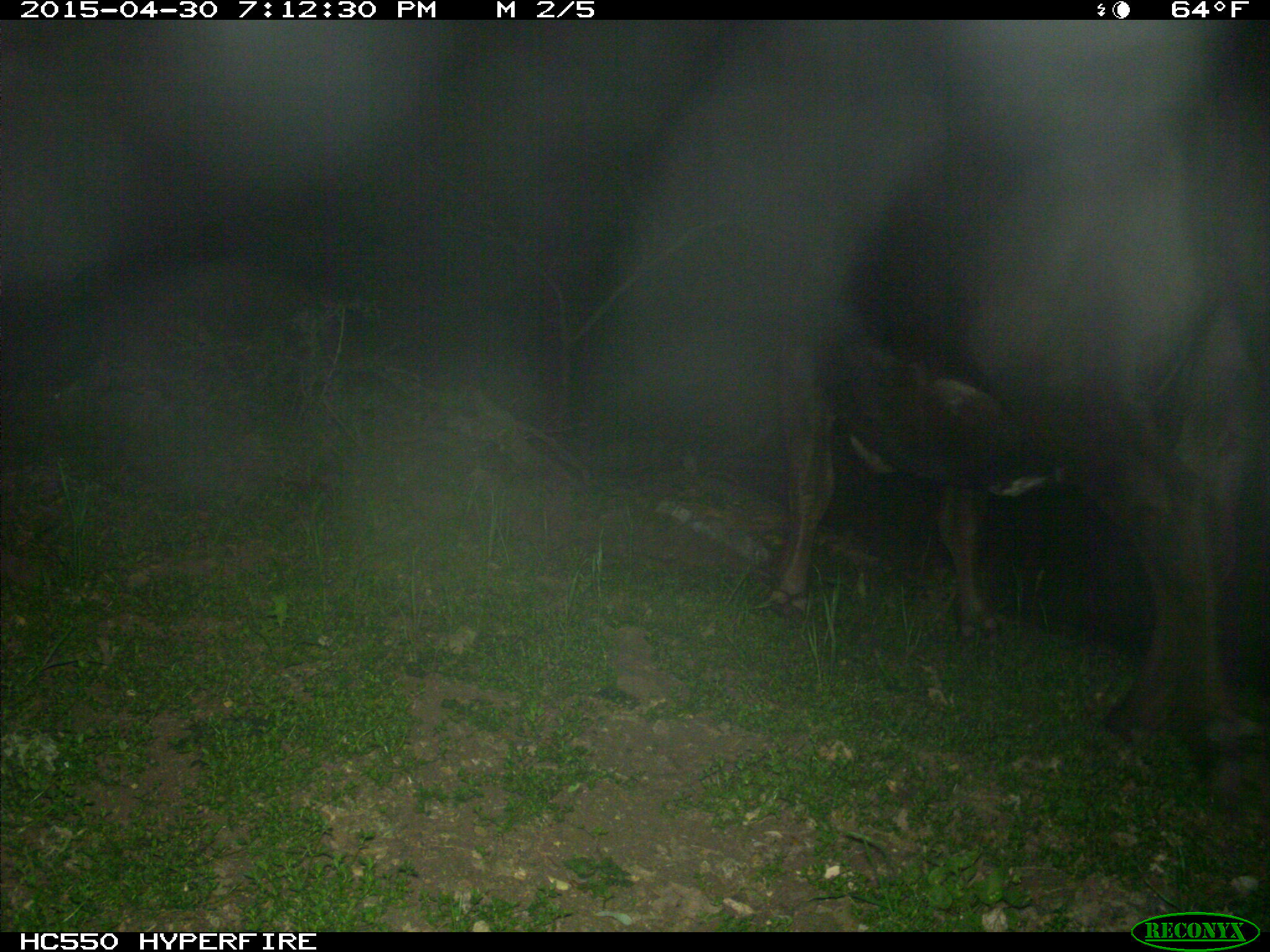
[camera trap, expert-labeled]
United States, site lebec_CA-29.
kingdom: Animalia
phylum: Chordata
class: Mammalia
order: Artiodactyla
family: Bovidae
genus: Bos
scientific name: Bos taurus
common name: domestic cow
Bos taurus (domestic cow).